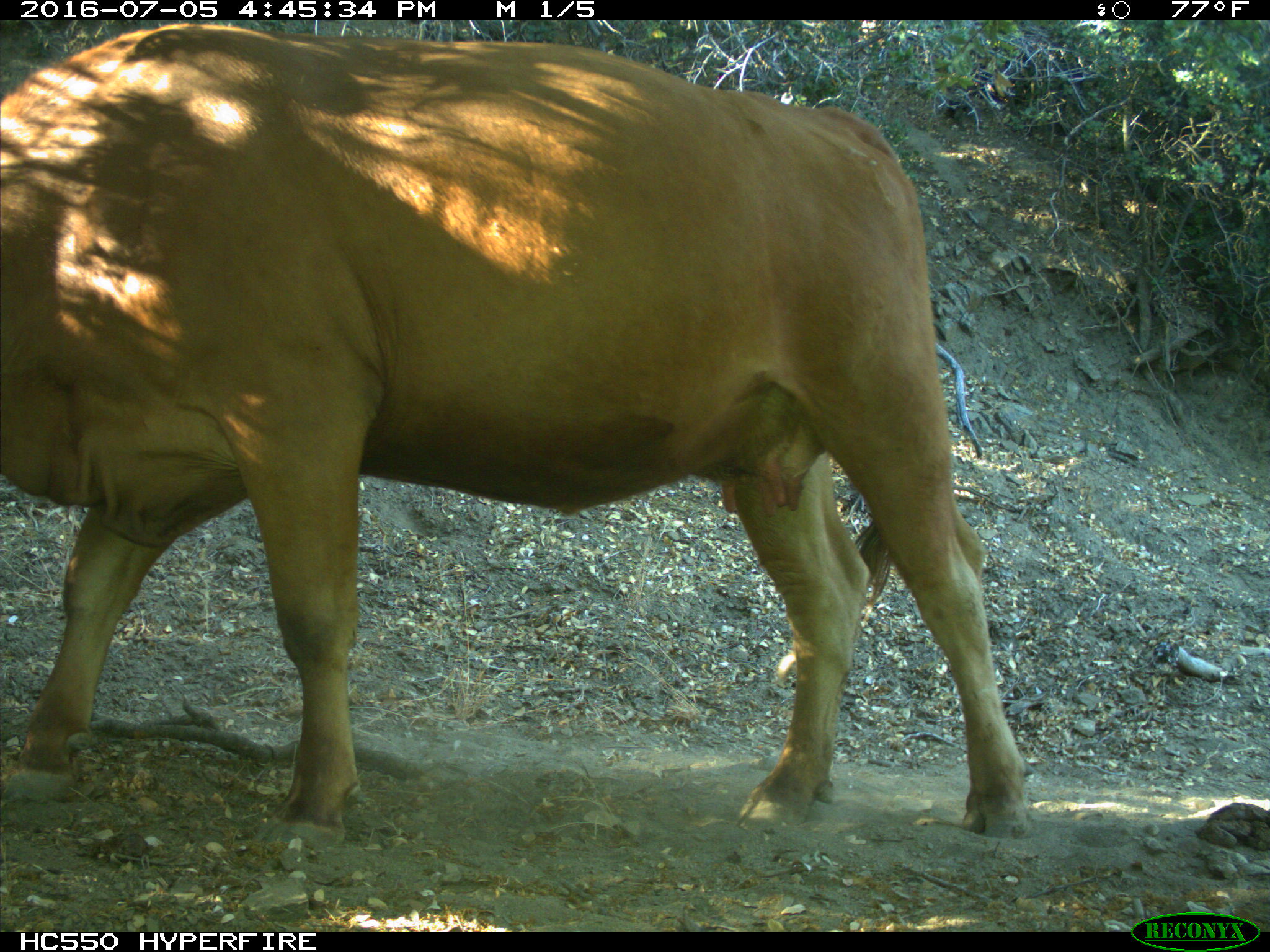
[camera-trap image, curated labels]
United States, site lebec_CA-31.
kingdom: Animalia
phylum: Chordata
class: Mammalia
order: Artiodactyla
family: Bovidae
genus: Bos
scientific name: Bos taurus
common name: domestic cow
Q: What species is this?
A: Bos taurus (domestic cow).